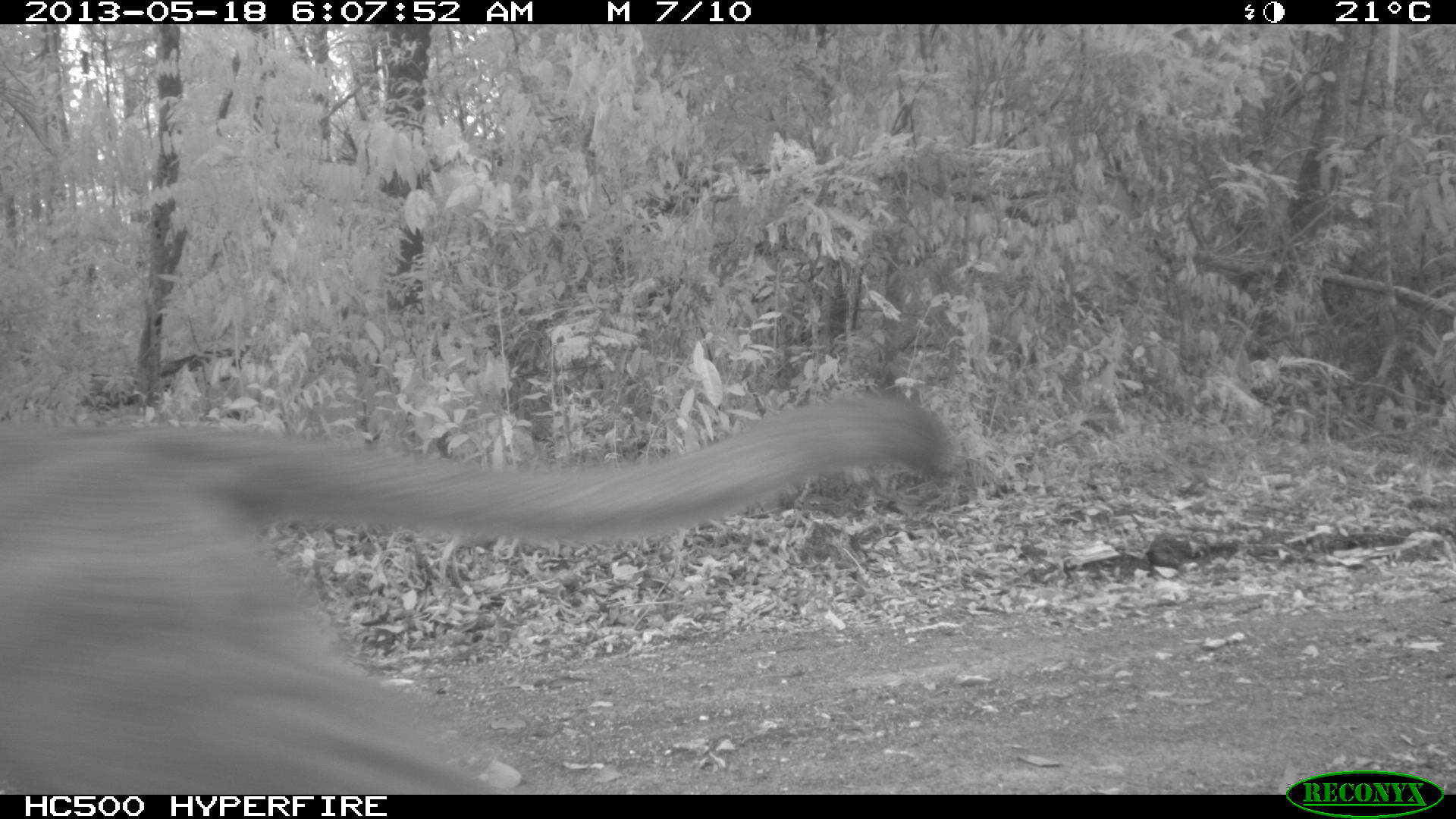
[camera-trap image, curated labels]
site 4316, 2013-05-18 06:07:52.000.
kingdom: Animalia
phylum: Chordata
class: Mammalia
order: Carnivora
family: Felidae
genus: Puma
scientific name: Puma concolor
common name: mountain lion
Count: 1.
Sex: male.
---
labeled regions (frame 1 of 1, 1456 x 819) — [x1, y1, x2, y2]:
puma concolor: [0, 392, 949, 793]